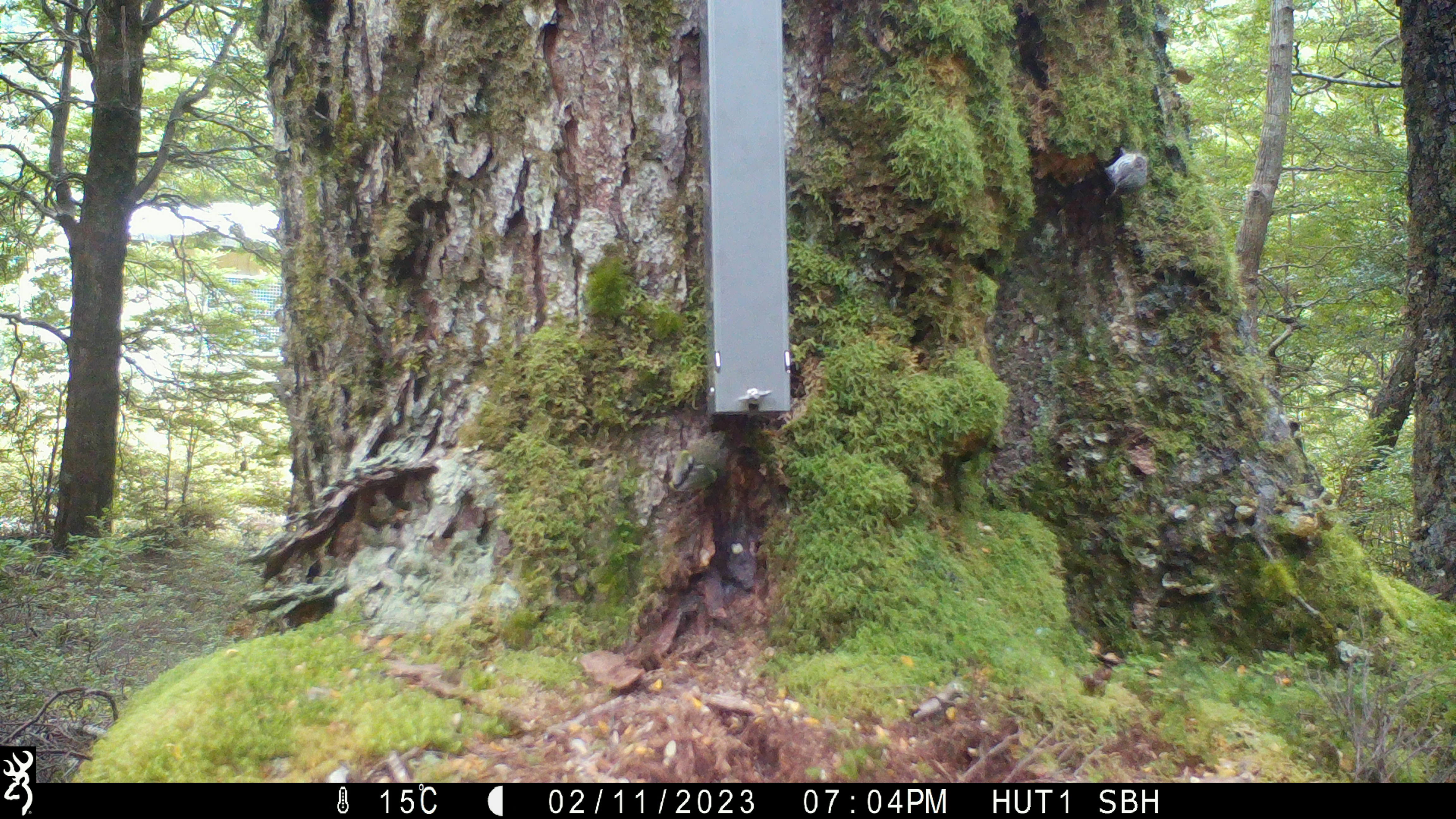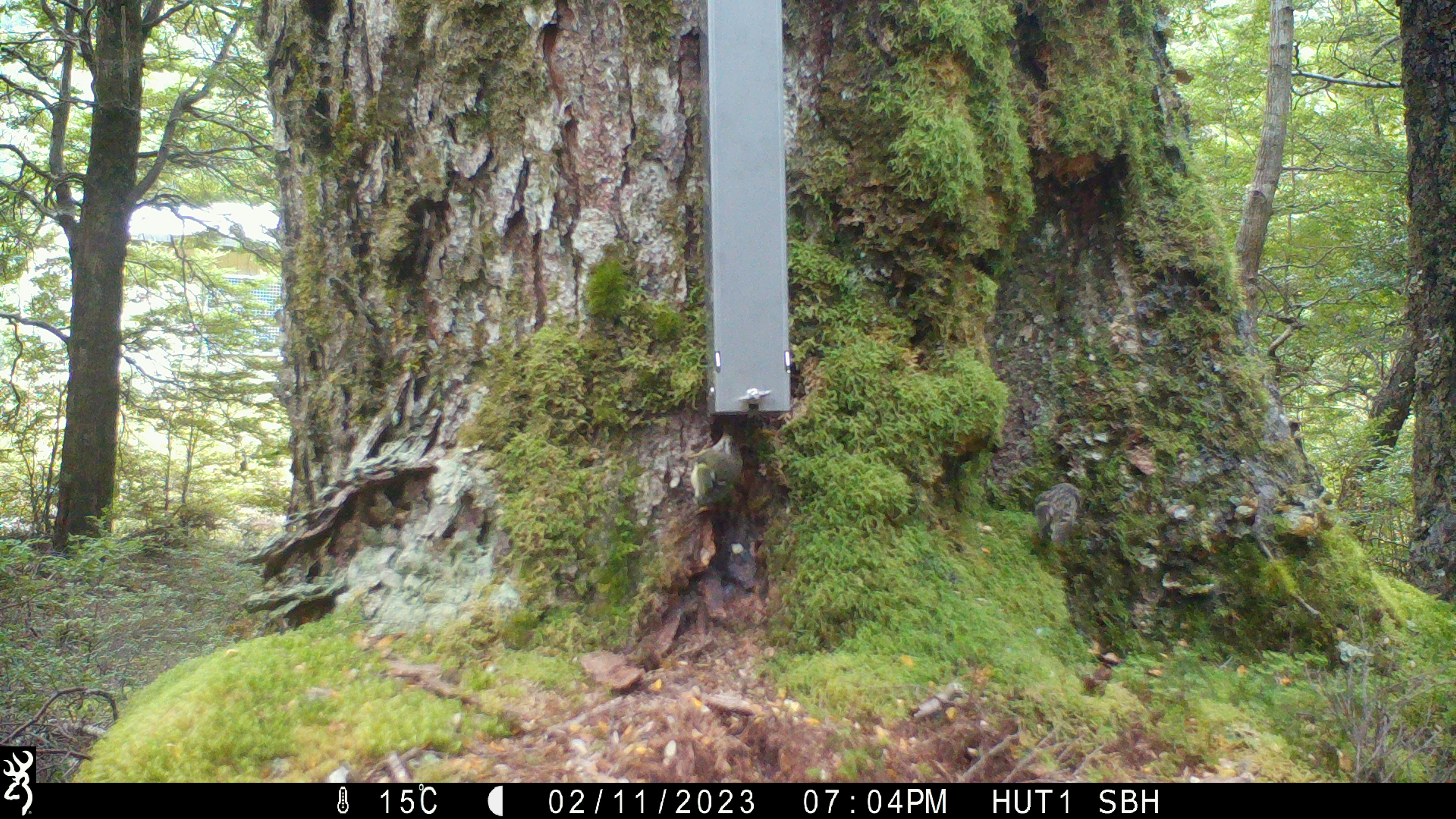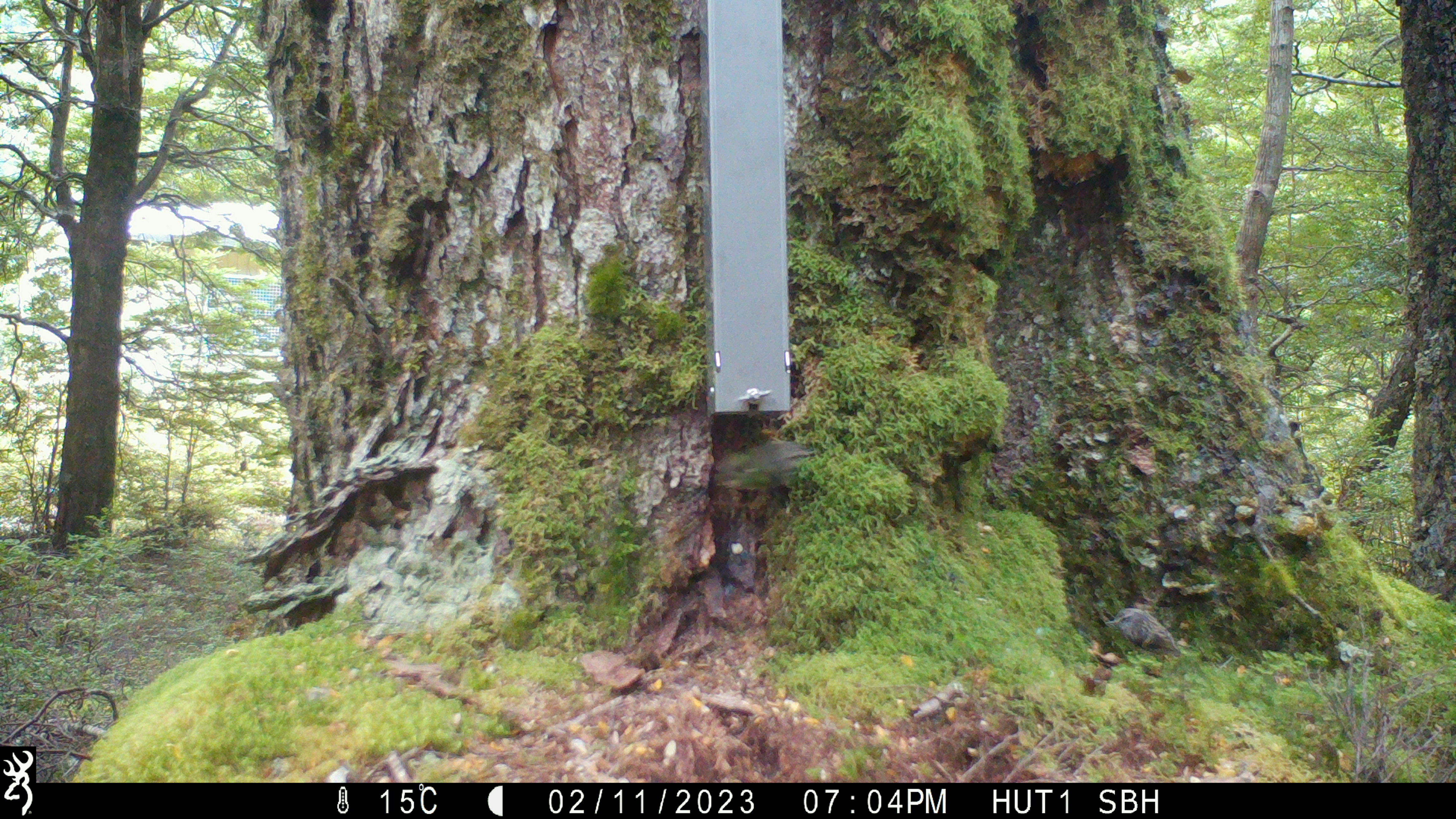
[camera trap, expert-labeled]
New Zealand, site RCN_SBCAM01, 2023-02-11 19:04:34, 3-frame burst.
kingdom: Animalia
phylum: Chordata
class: Aves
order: Passeriformes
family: Acanthisittidae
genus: Acanthisitta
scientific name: Acanthisitta chloris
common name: rifleman